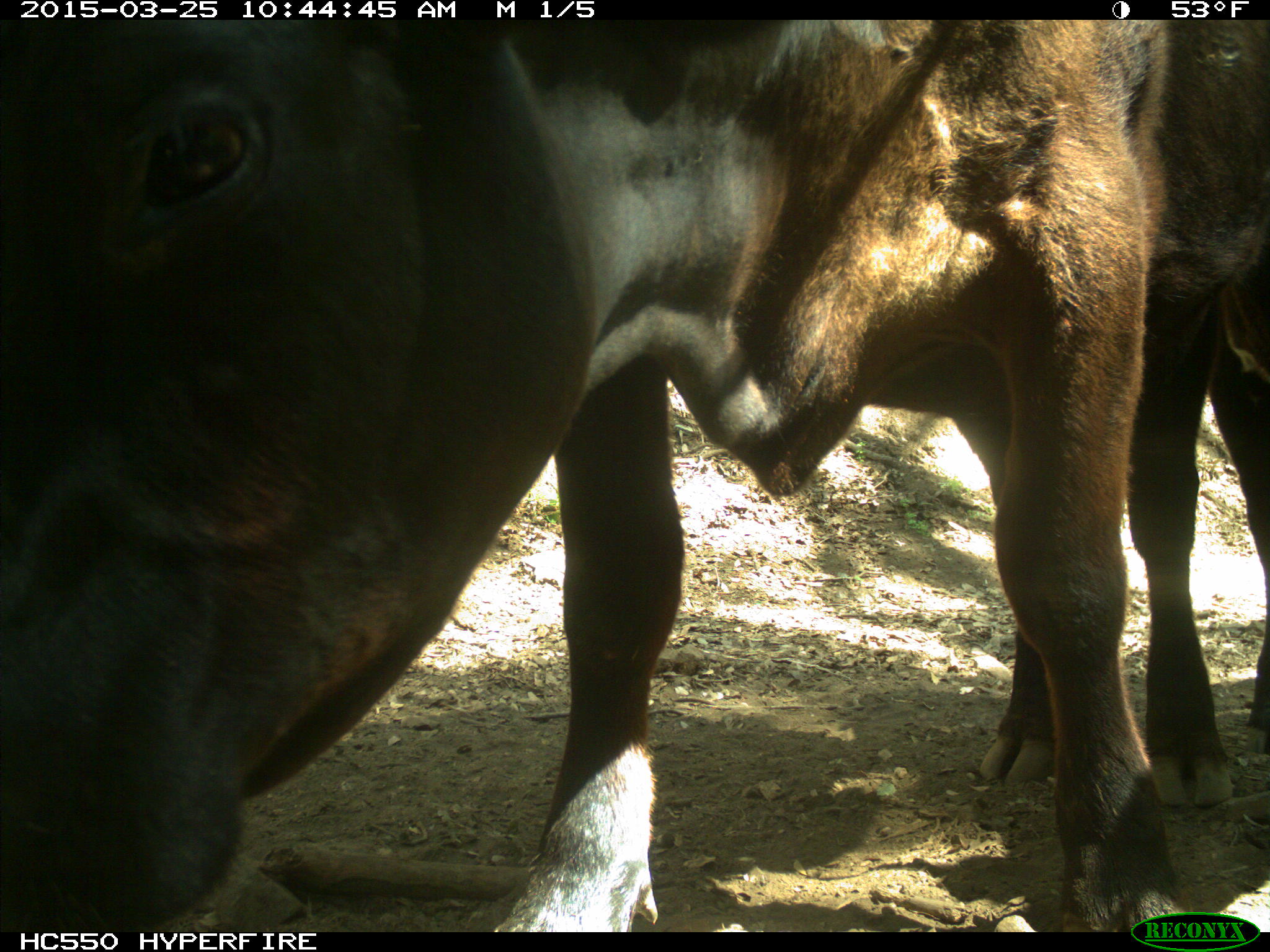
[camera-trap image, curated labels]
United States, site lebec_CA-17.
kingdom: Animalia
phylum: Chordata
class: Mammalia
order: Artiodactyla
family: Bovidae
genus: Bos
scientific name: Bos taurus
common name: domestic cow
Bos taurus (domestic cow).